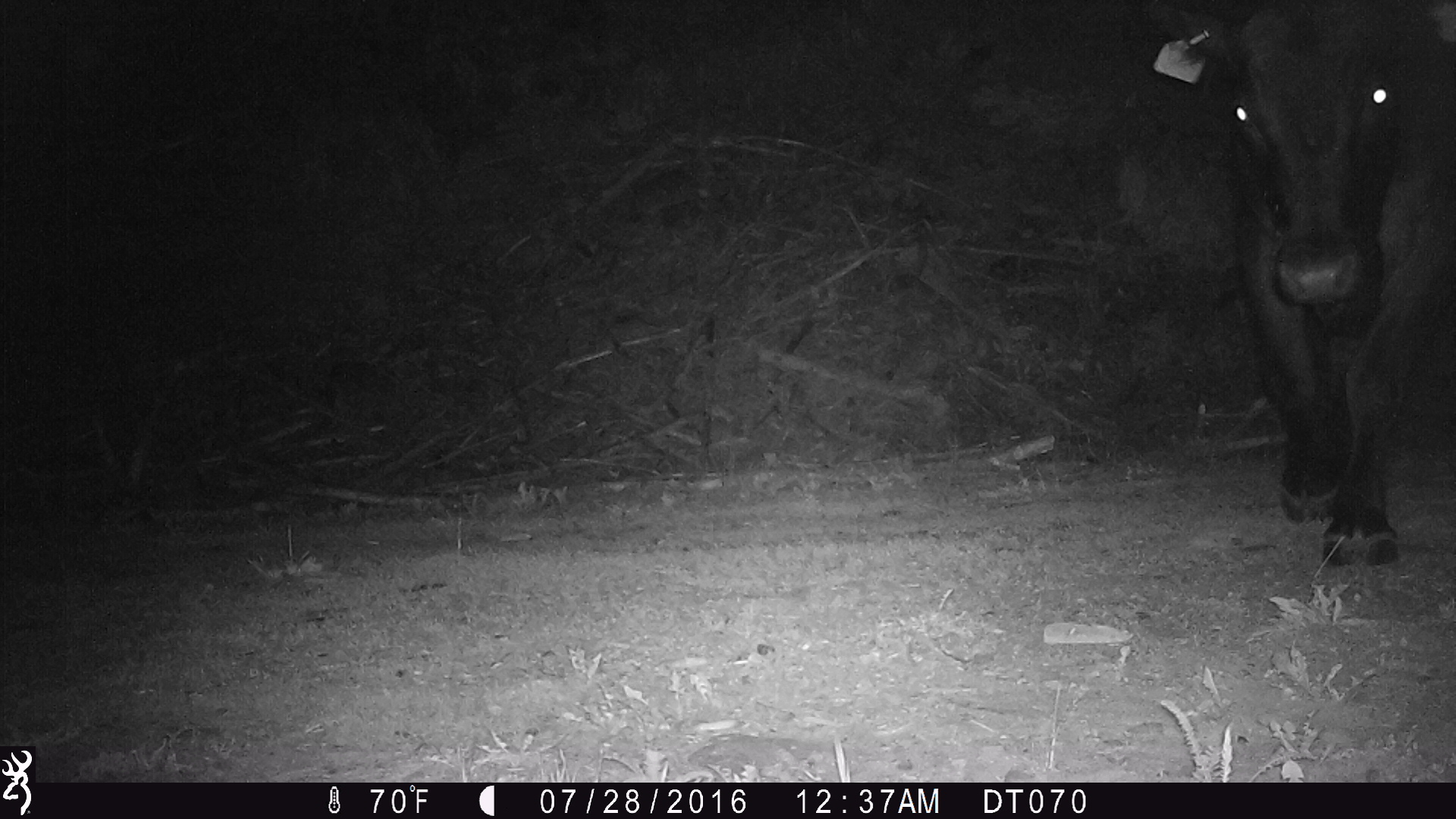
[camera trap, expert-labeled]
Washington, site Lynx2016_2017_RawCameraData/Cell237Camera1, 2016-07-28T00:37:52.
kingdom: Animalia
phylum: Chordata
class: Mammalia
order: Artiodactyla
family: Bovidae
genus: Bos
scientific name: Bos taurus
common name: domestic cattle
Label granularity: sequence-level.